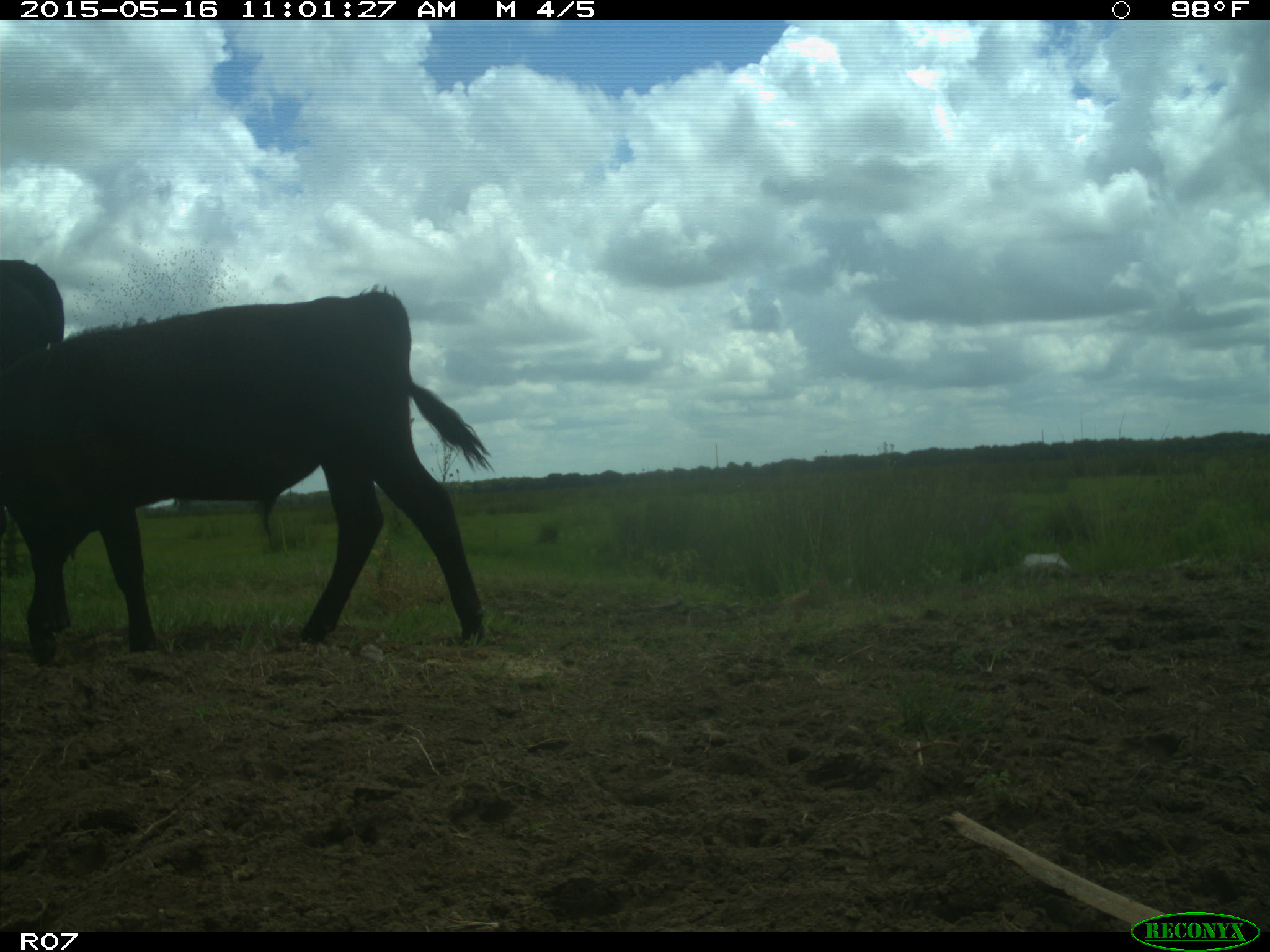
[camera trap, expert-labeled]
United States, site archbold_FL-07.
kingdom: Animalia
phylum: Chordata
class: Mammalia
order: Artiodactyla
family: Bovidae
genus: Bos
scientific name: Bos taurus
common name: domestic cow